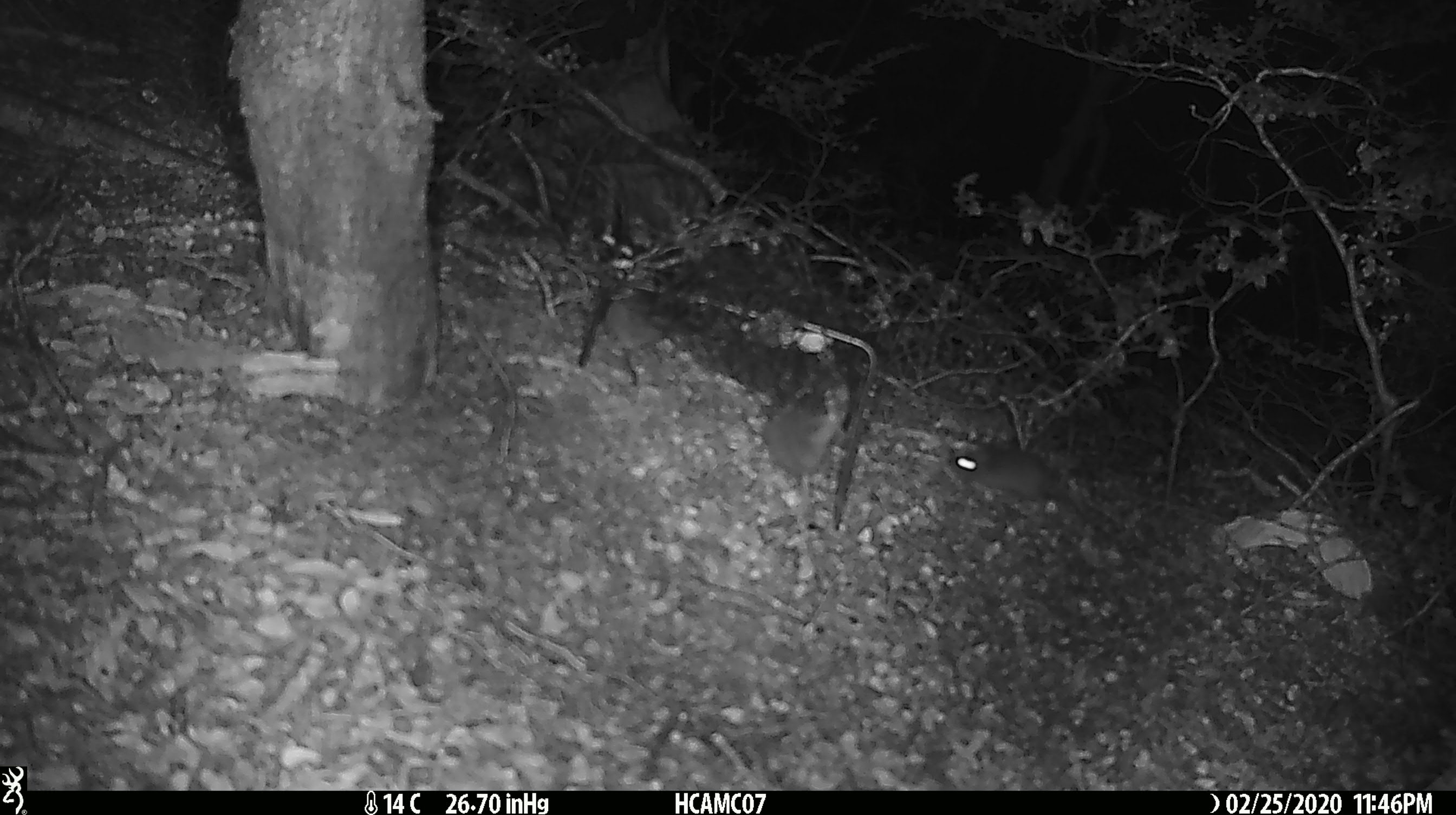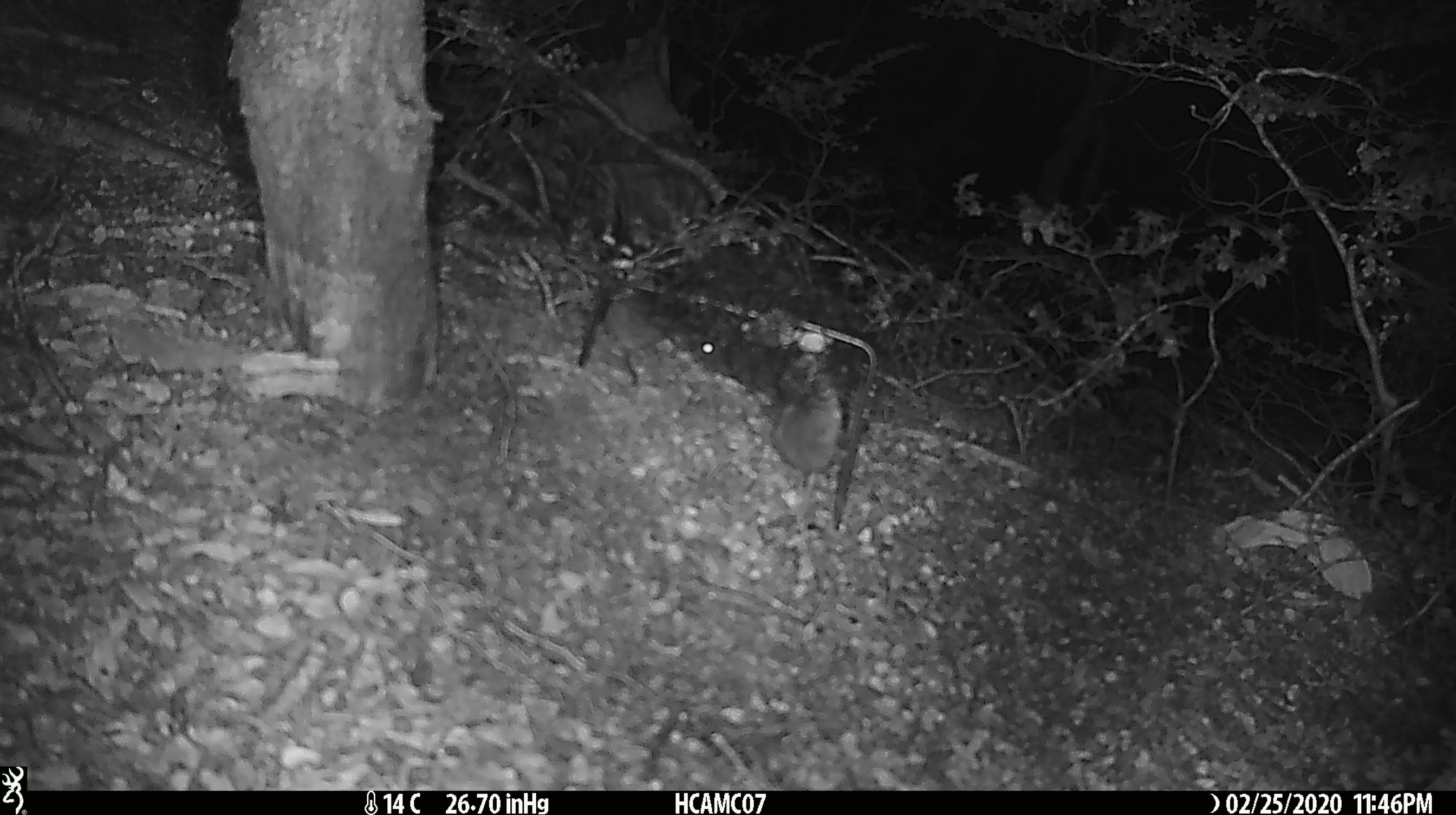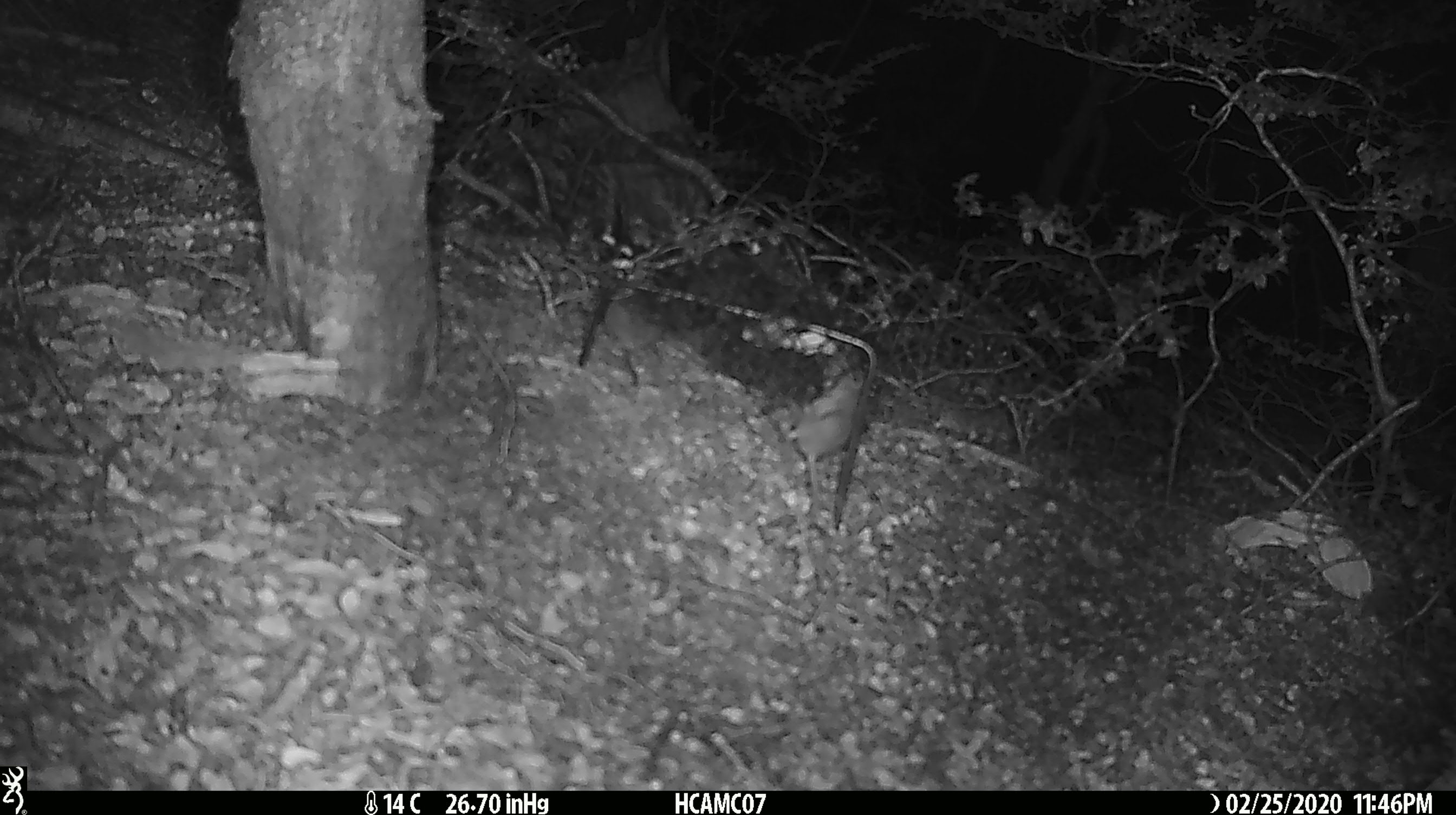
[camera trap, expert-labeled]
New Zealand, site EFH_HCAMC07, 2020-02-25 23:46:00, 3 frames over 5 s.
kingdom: Animalia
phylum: Chordata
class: Mammalia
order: Rodentia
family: Muridae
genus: Mus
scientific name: Mus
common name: mouse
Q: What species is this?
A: Mouse (Mus).